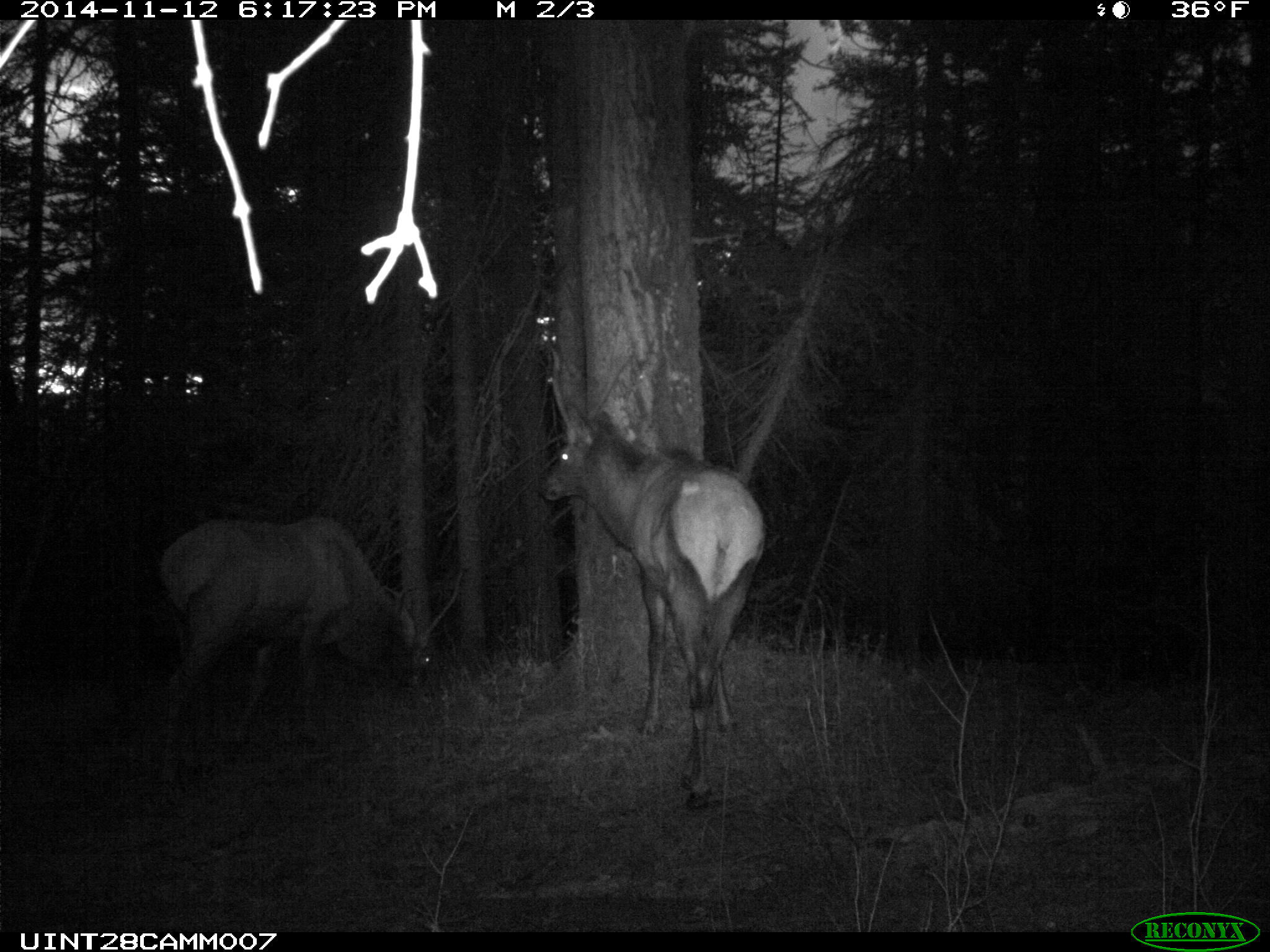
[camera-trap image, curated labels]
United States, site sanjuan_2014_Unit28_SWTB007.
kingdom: Animalia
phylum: Chordata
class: Mammalia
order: Artiodactyla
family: Cervidae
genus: Cervus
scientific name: Cervus elaphus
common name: red deer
Cervus elaphus (red deer).